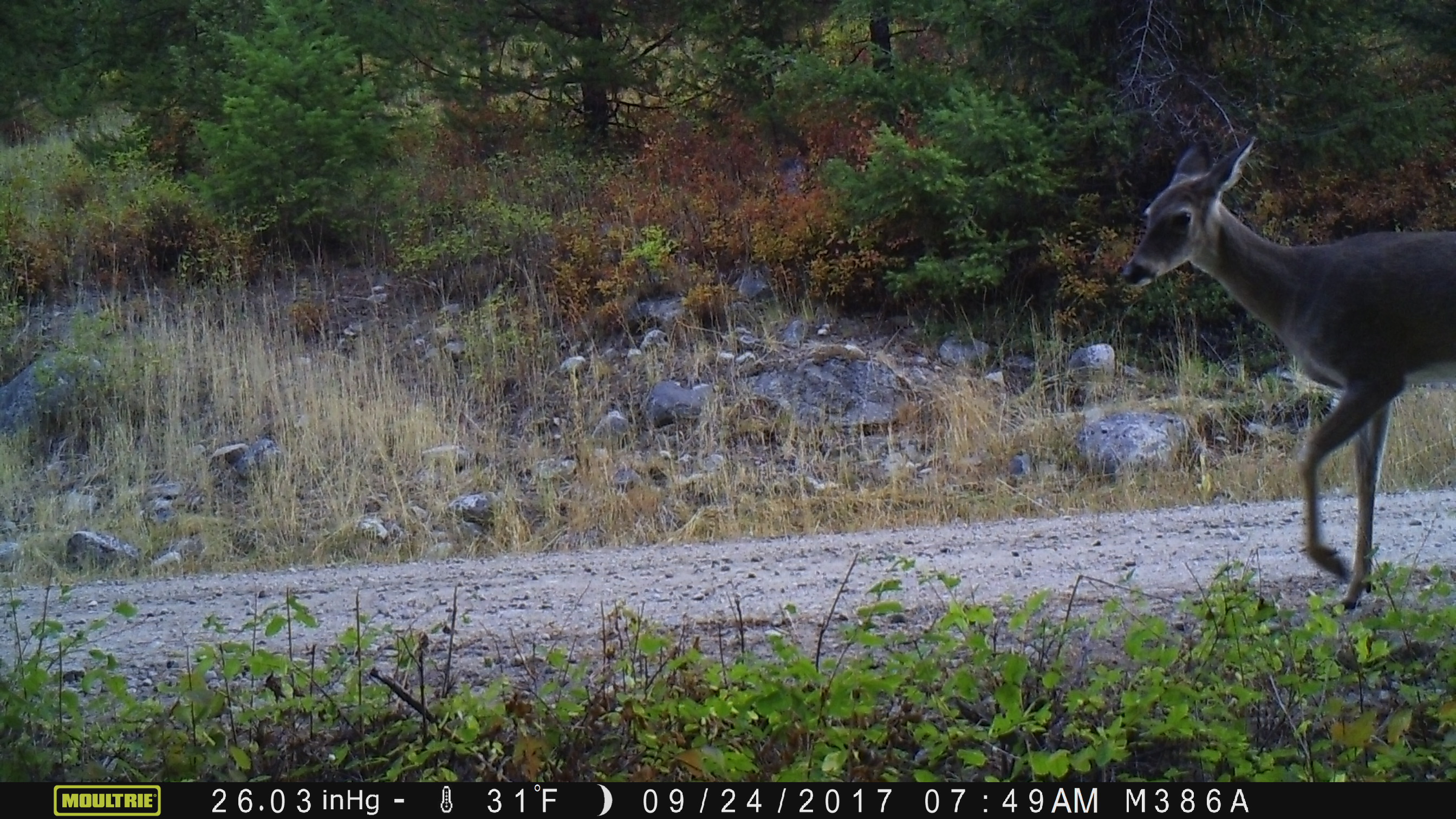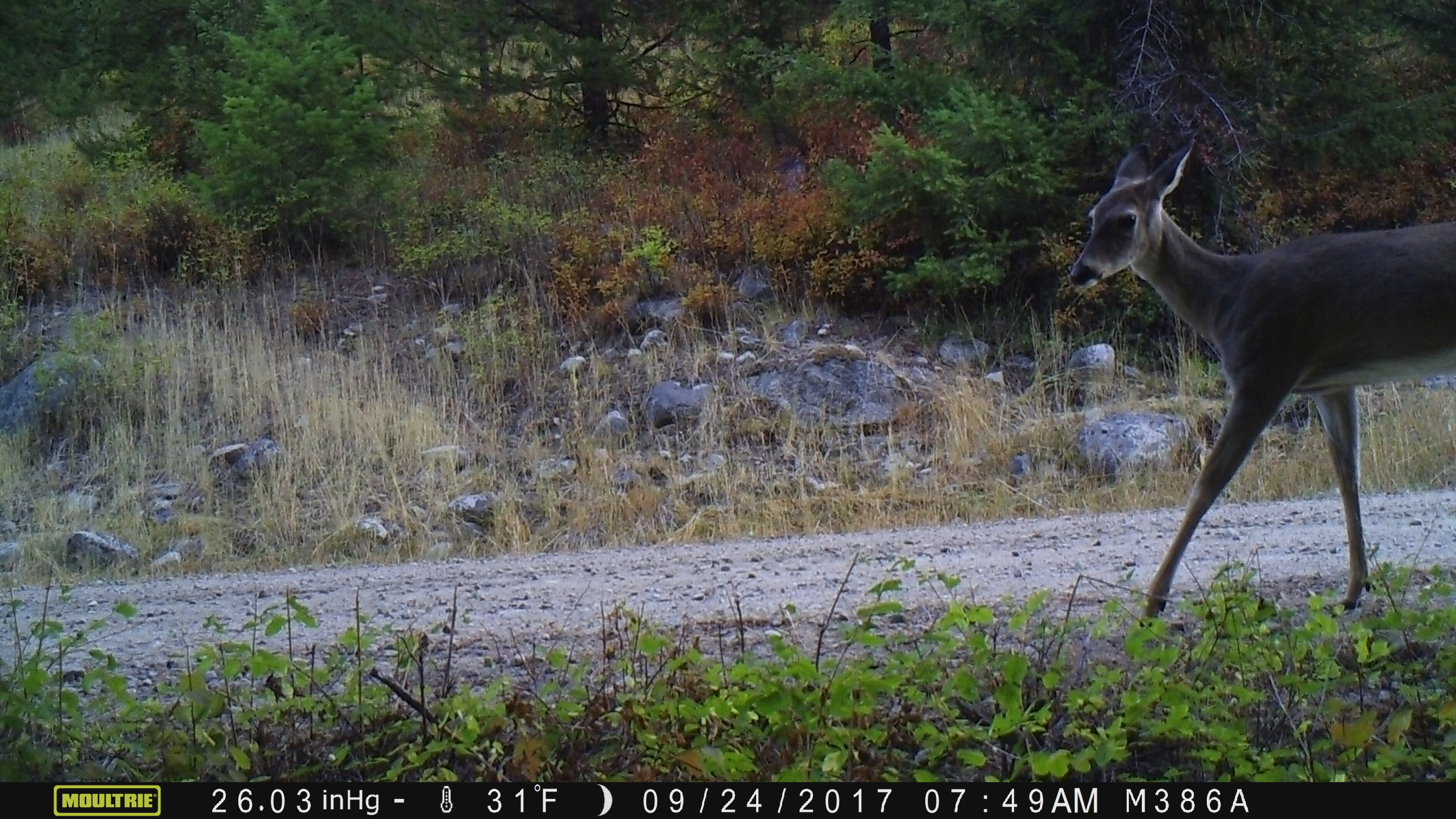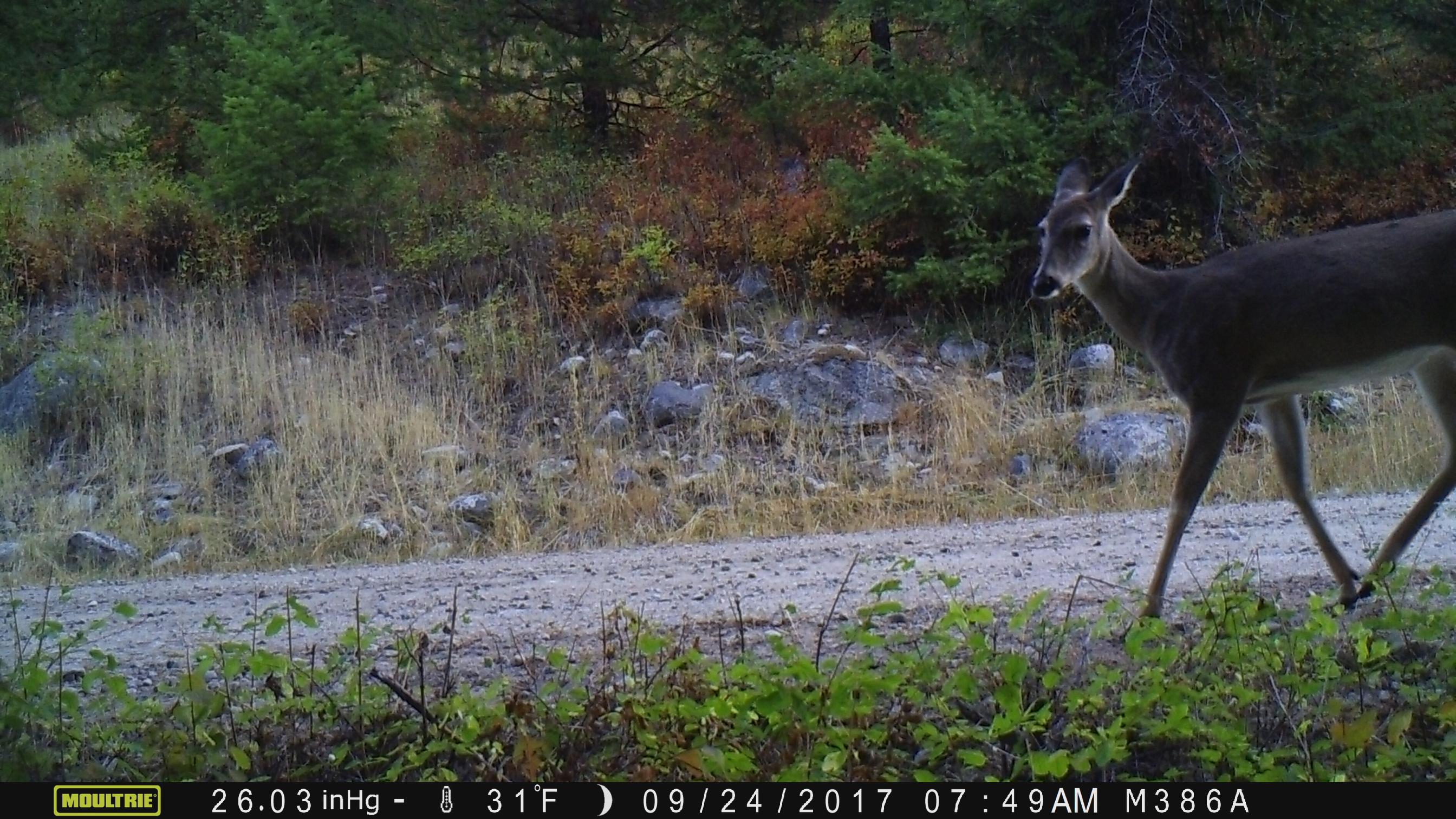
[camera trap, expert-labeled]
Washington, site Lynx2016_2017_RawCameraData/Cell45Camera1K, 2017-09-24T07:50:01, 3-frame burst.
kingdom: Animalia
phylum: Chordata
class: Mammalia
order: Artiodactyla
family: Cervidae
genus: Odocoileus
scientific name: Odocoileus virginianus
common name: white-tailed deer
Odocoileus virginianus (white-tailed deer). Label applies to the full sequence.